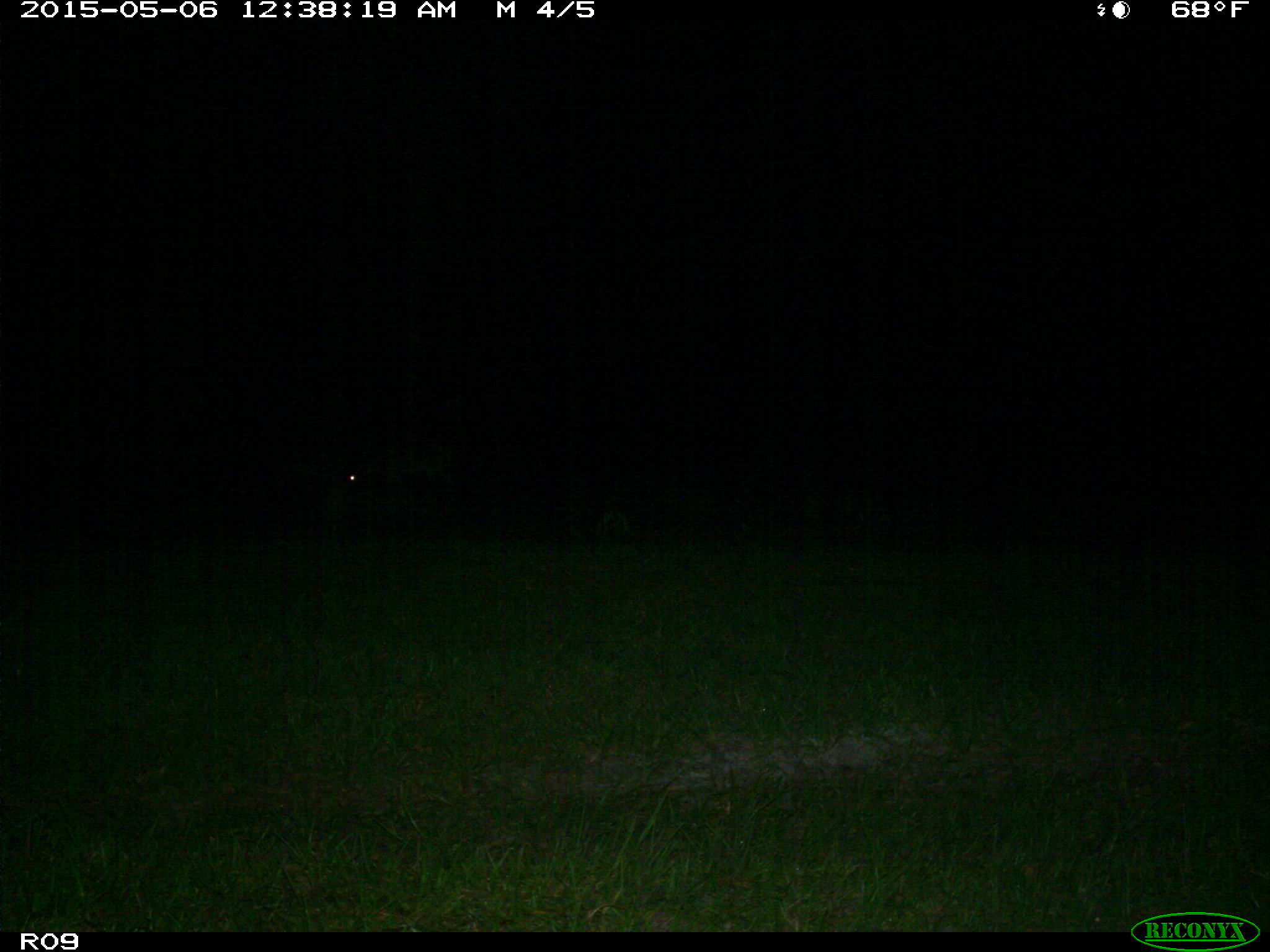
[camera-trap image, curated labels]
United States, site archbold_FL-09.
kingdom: Animalia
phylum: Chordata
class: Mammalia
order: Artiodactyla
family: Suidae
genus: Sus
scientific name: Sus scrofa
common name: wild boar